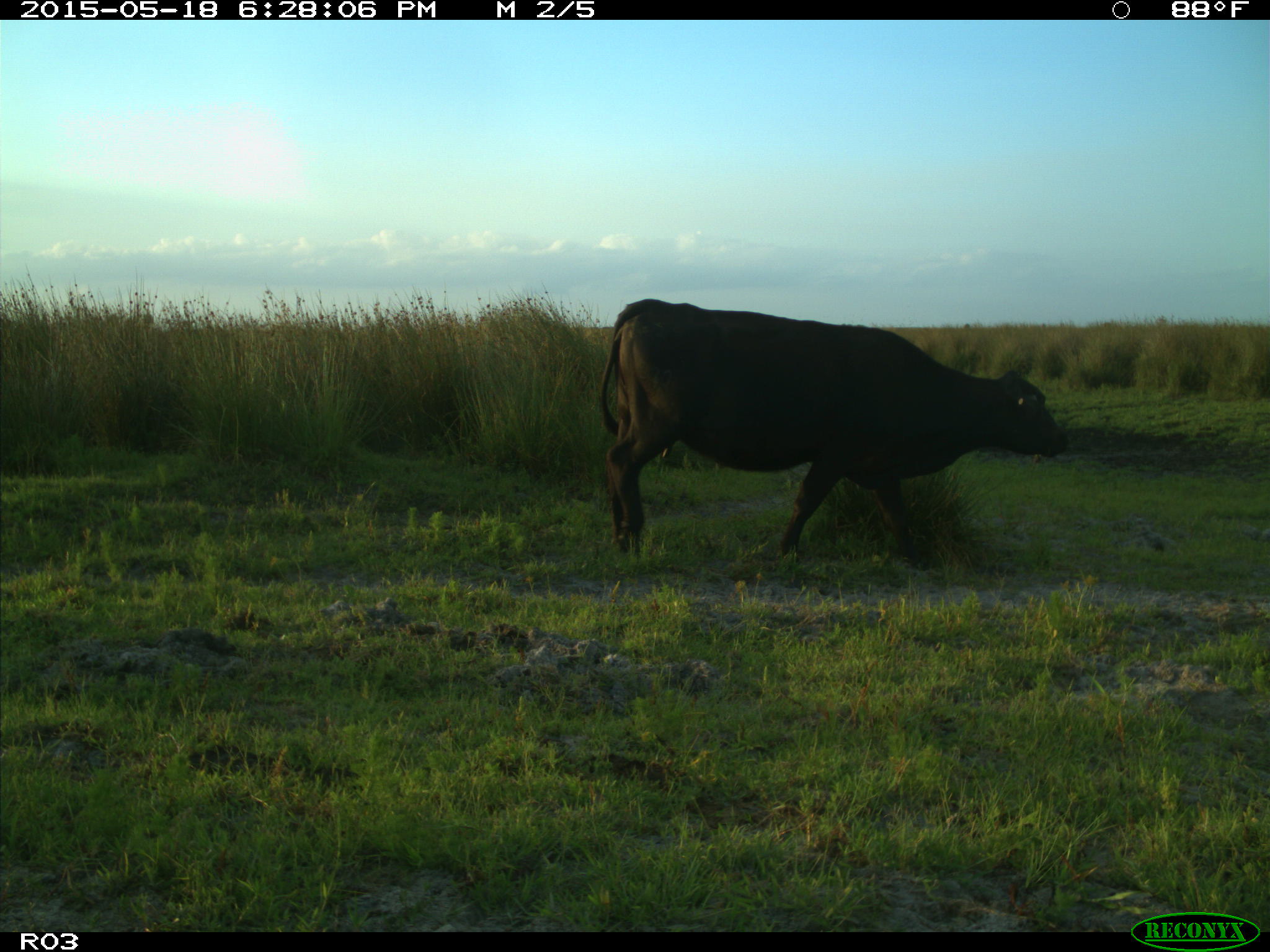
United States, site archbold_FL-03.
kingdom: Animalia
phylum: Chordata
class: Mammalia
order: Artiodactyla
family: Bovidae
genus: Bos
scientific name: Bos taurus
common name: domestic cow